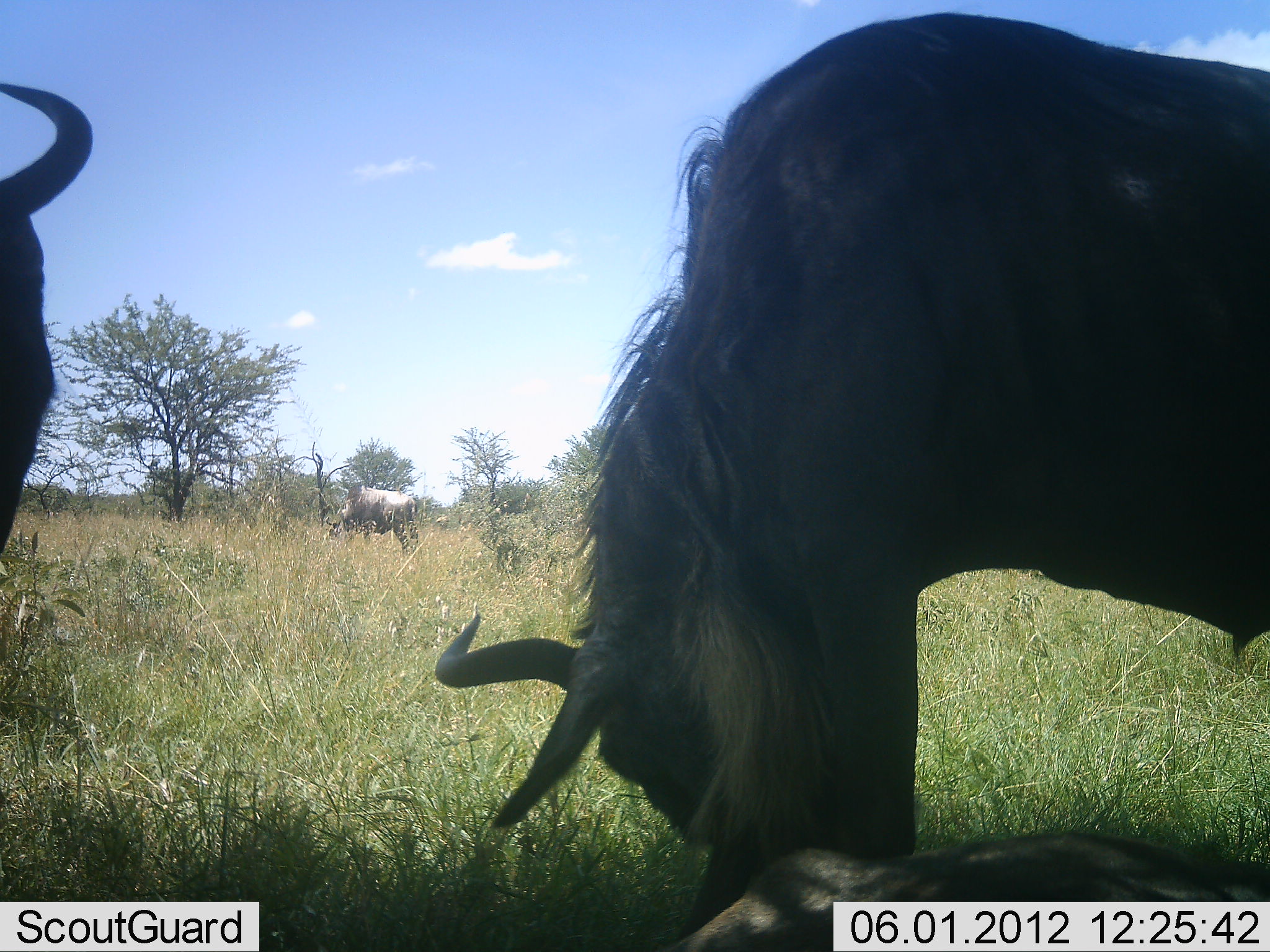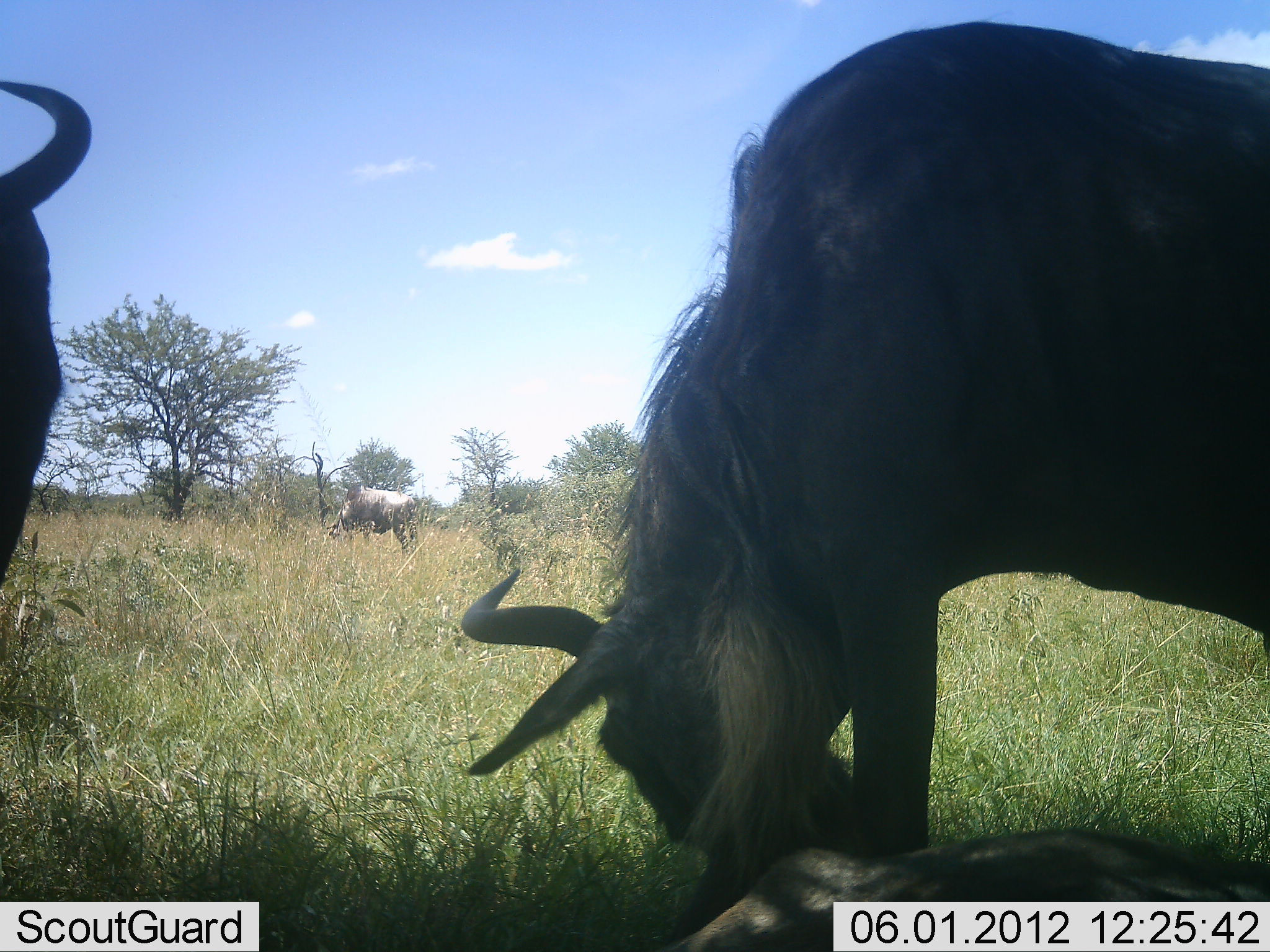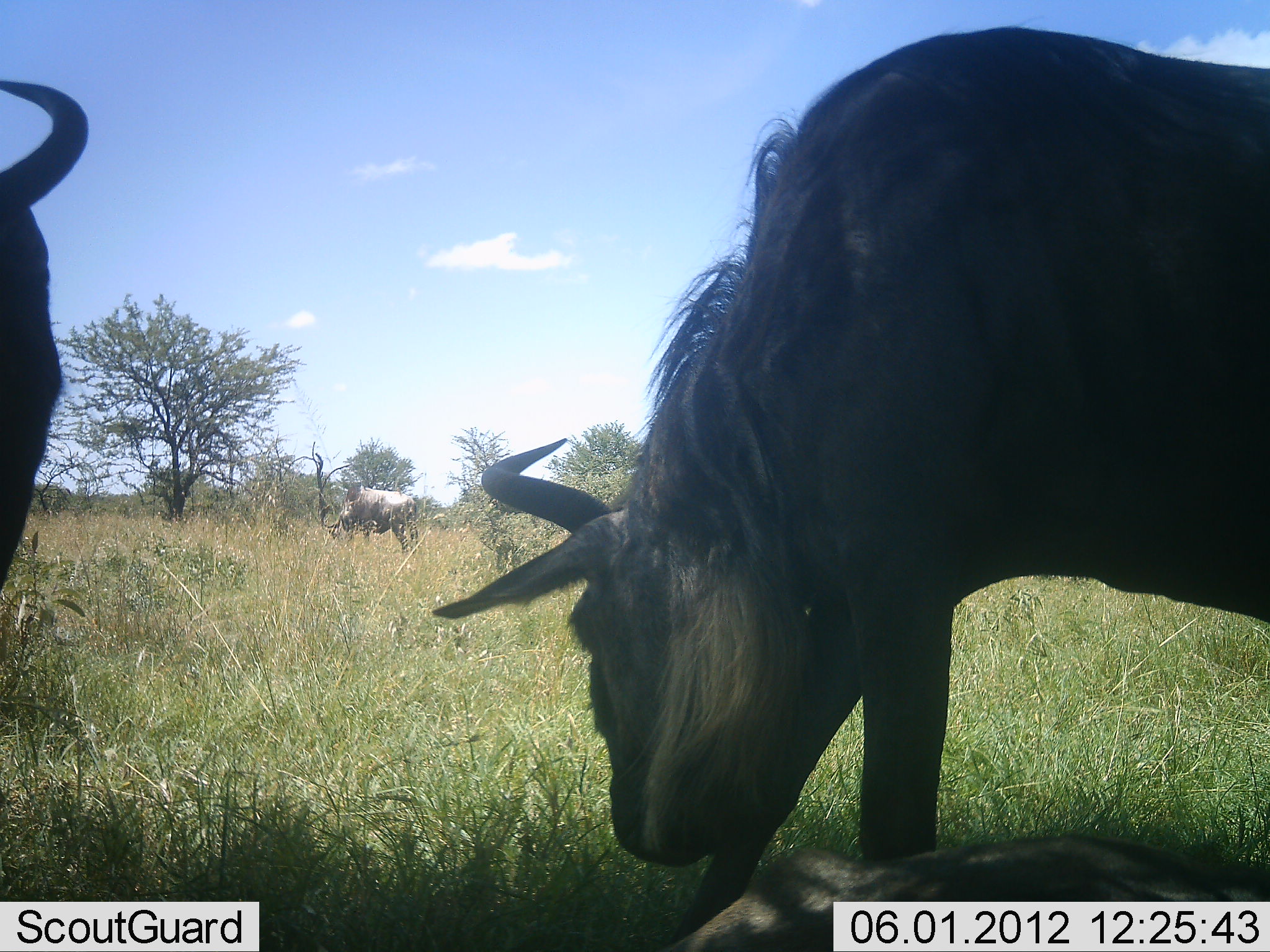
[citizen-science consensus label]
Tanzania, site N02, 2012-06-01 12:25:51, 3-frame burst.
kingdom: Animalia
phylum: Chordata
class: Mammalia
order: Artiodactyla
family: Bovidae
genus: Connochaetes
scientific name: Connochaetes taurinus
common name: blue wildebeest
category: wildebeest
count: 4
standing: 40%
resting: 60%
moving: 0%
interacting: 10%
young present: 0%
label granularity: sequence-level